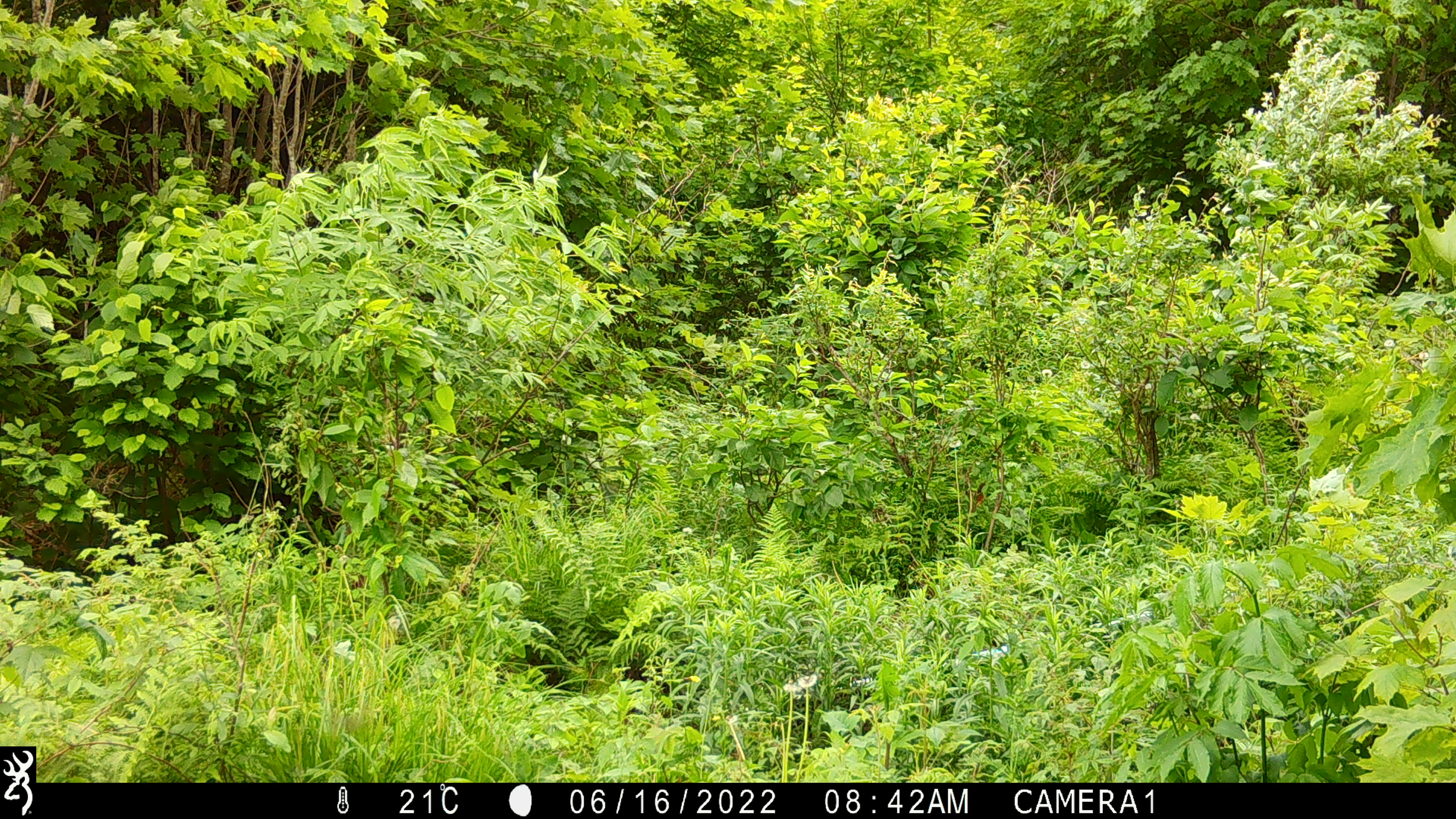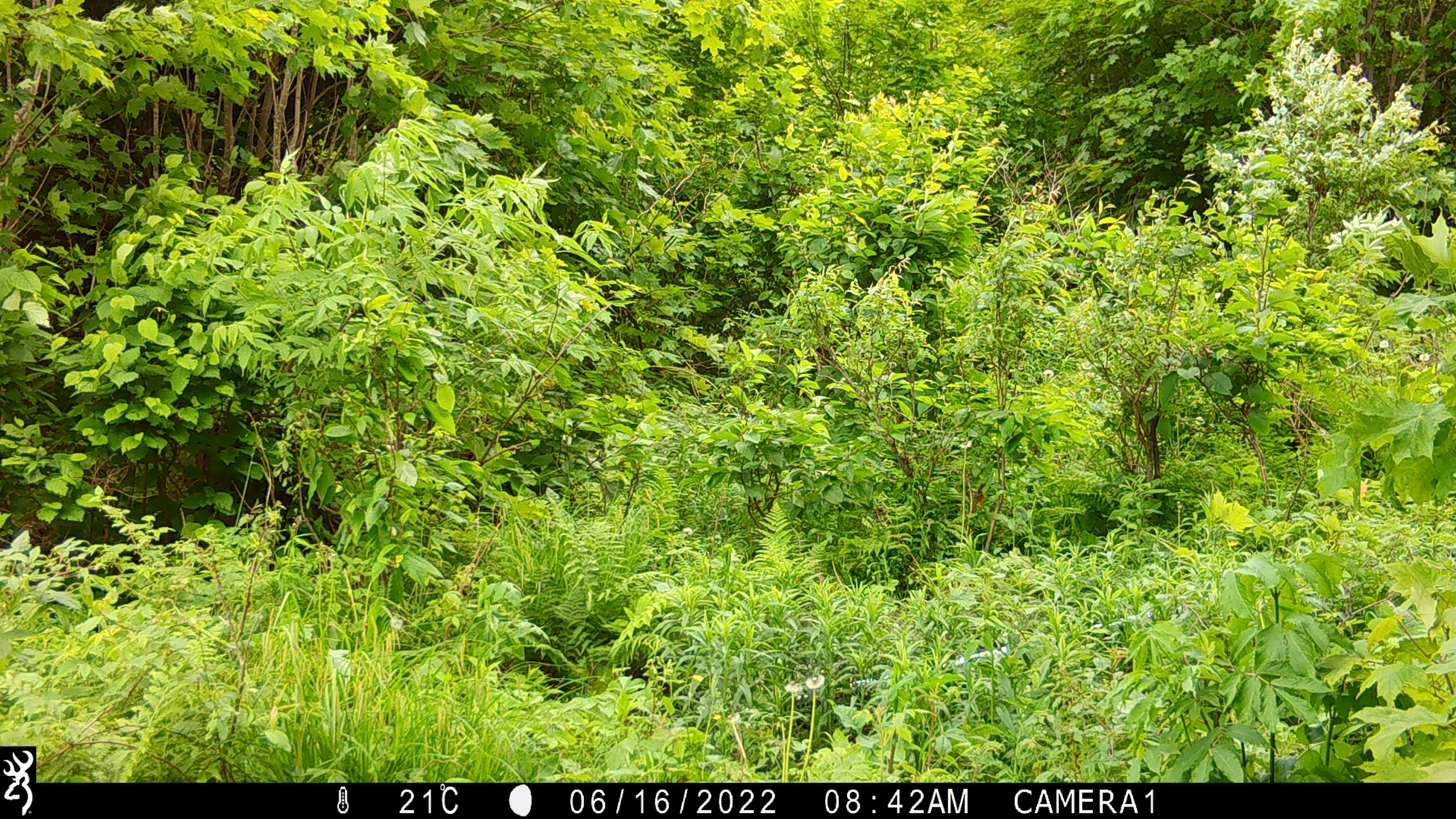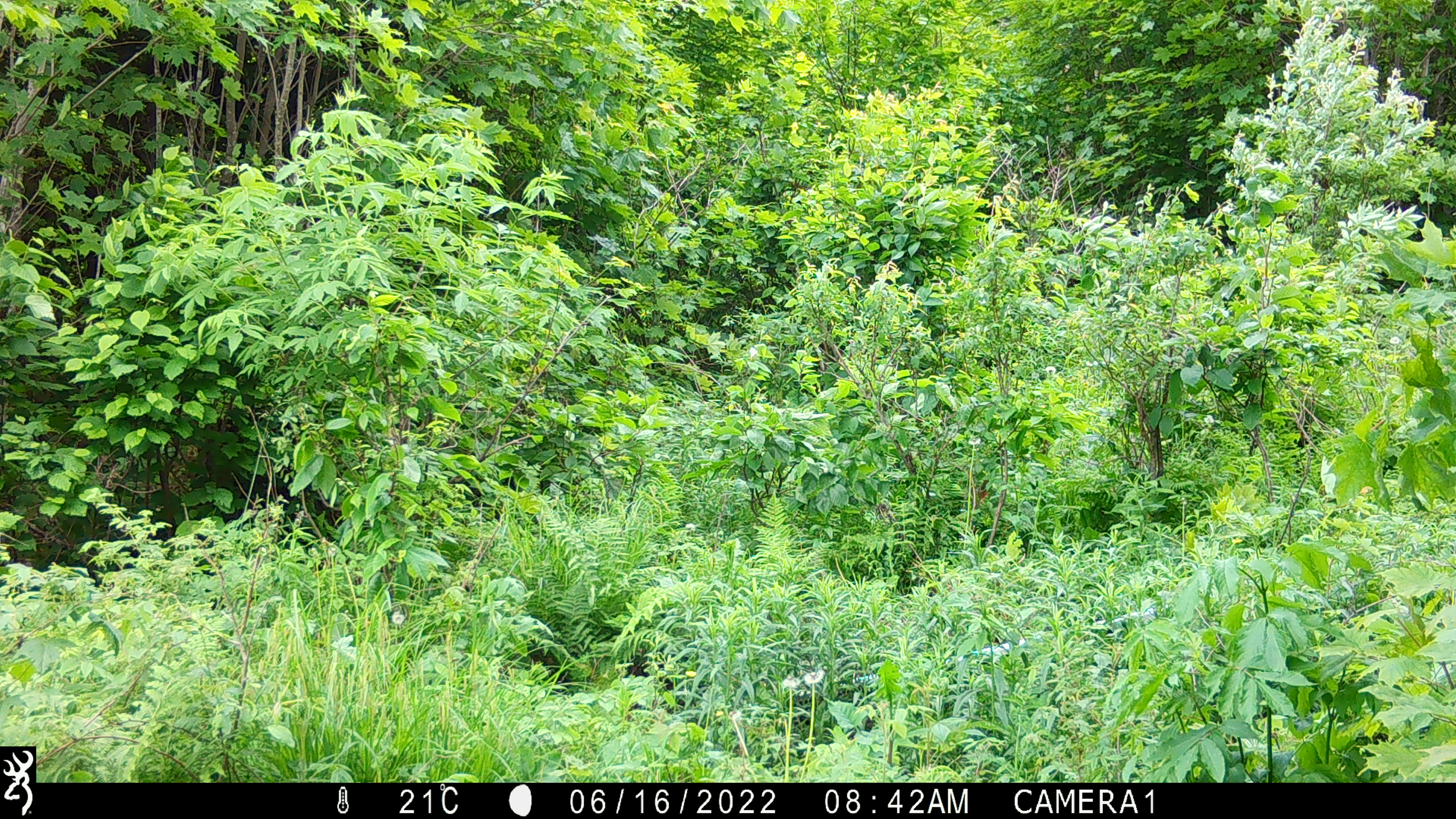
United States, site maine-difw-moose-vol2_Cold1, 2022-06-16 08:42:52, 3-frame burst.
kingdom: Animalia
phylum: Chordata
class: Mammalia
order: Carnivora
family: Ursidae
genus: Ursus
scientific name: Ursus americanus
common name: black bear